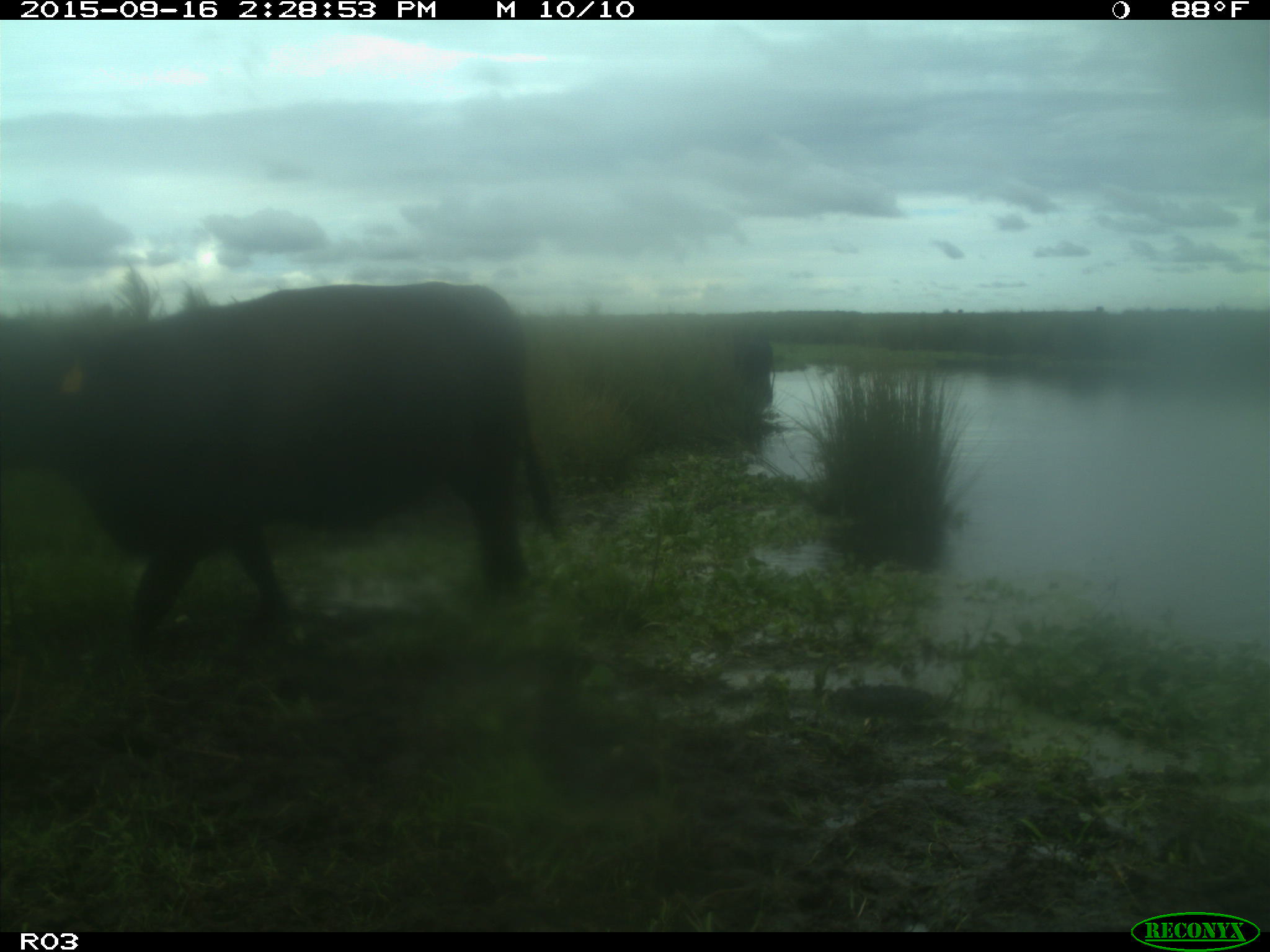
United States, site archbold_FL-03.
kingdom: Animalia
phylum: Chordata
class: Mammalia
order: Artiodactyla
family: Bovidae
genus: Bos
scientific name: Bos taurus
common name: domestic cow